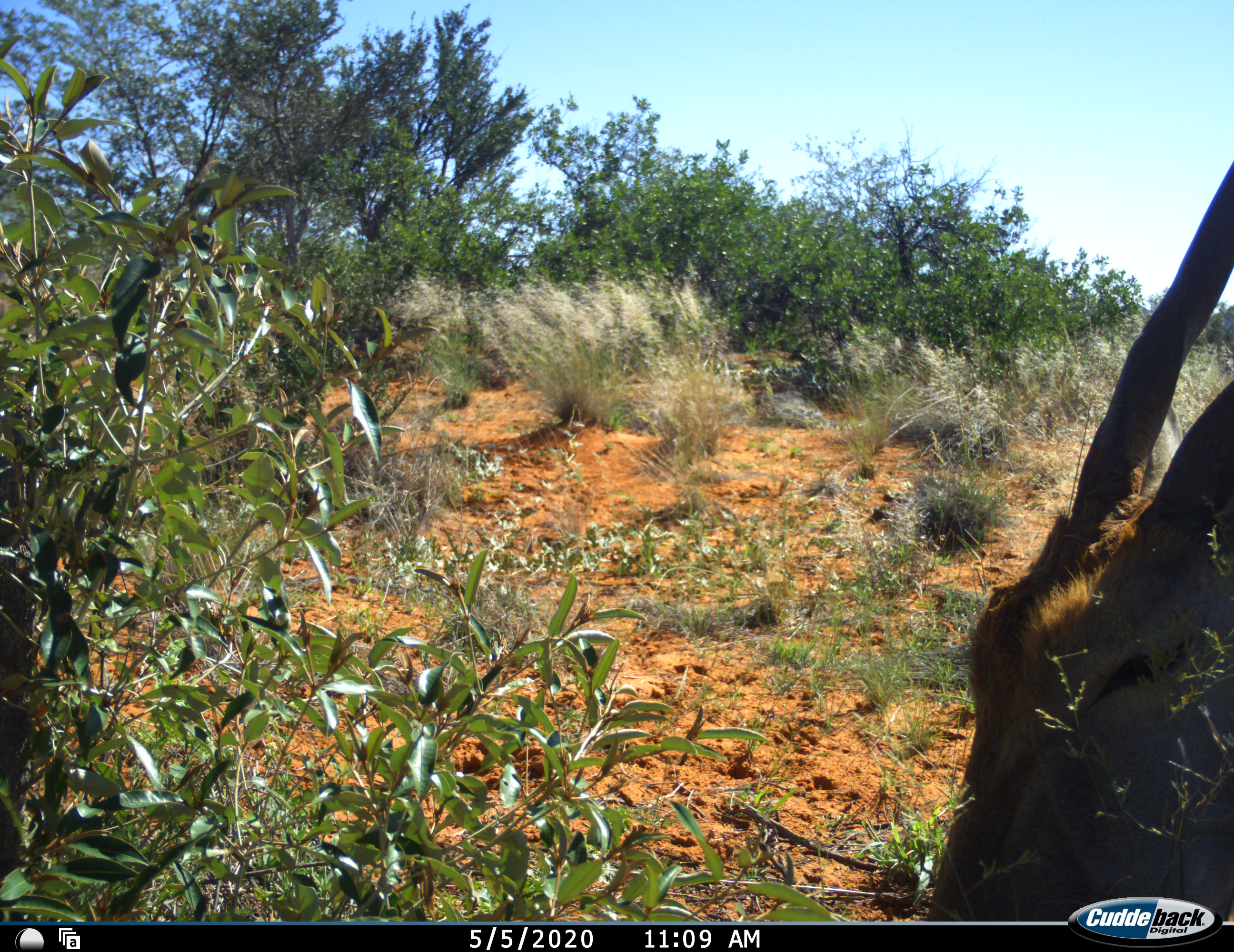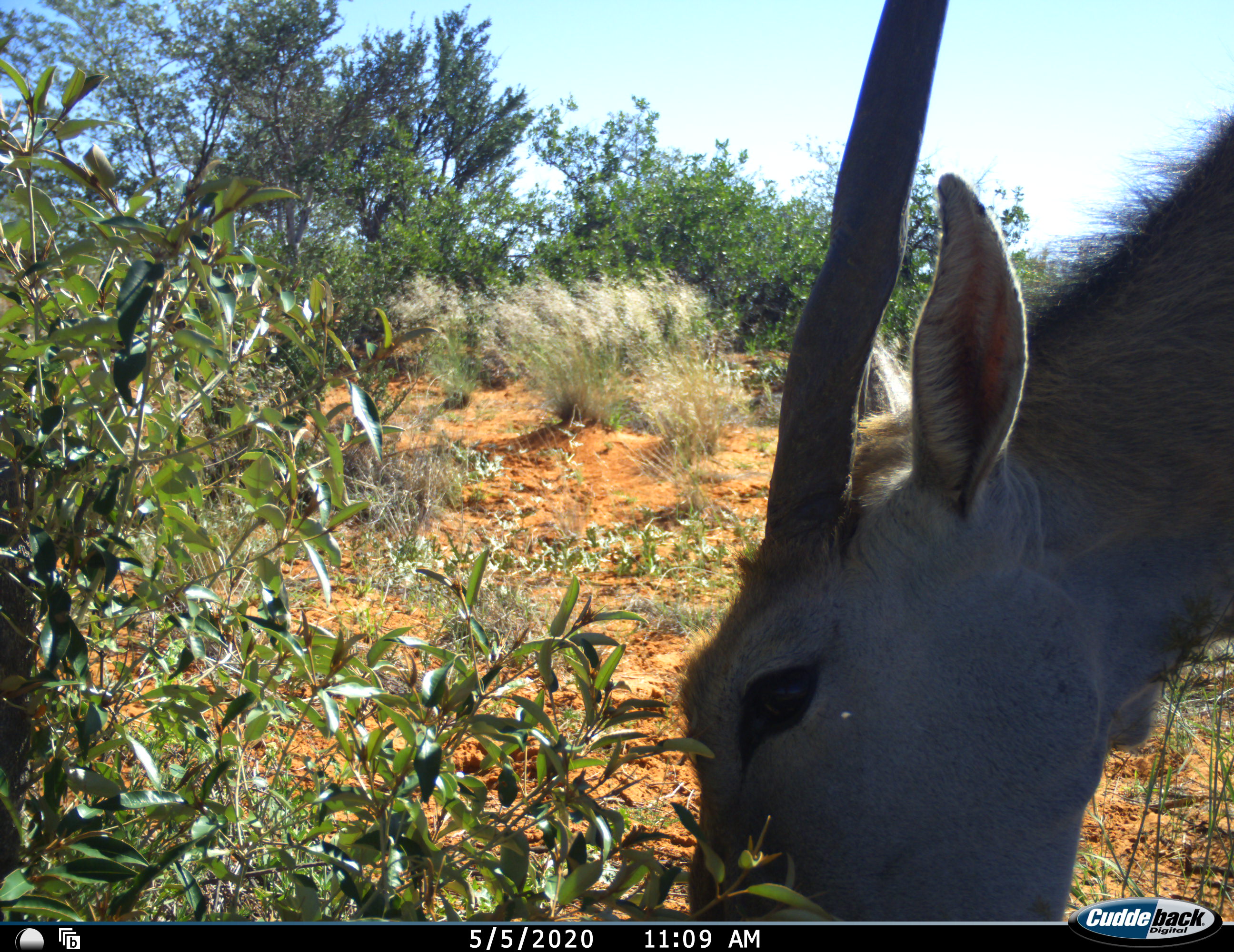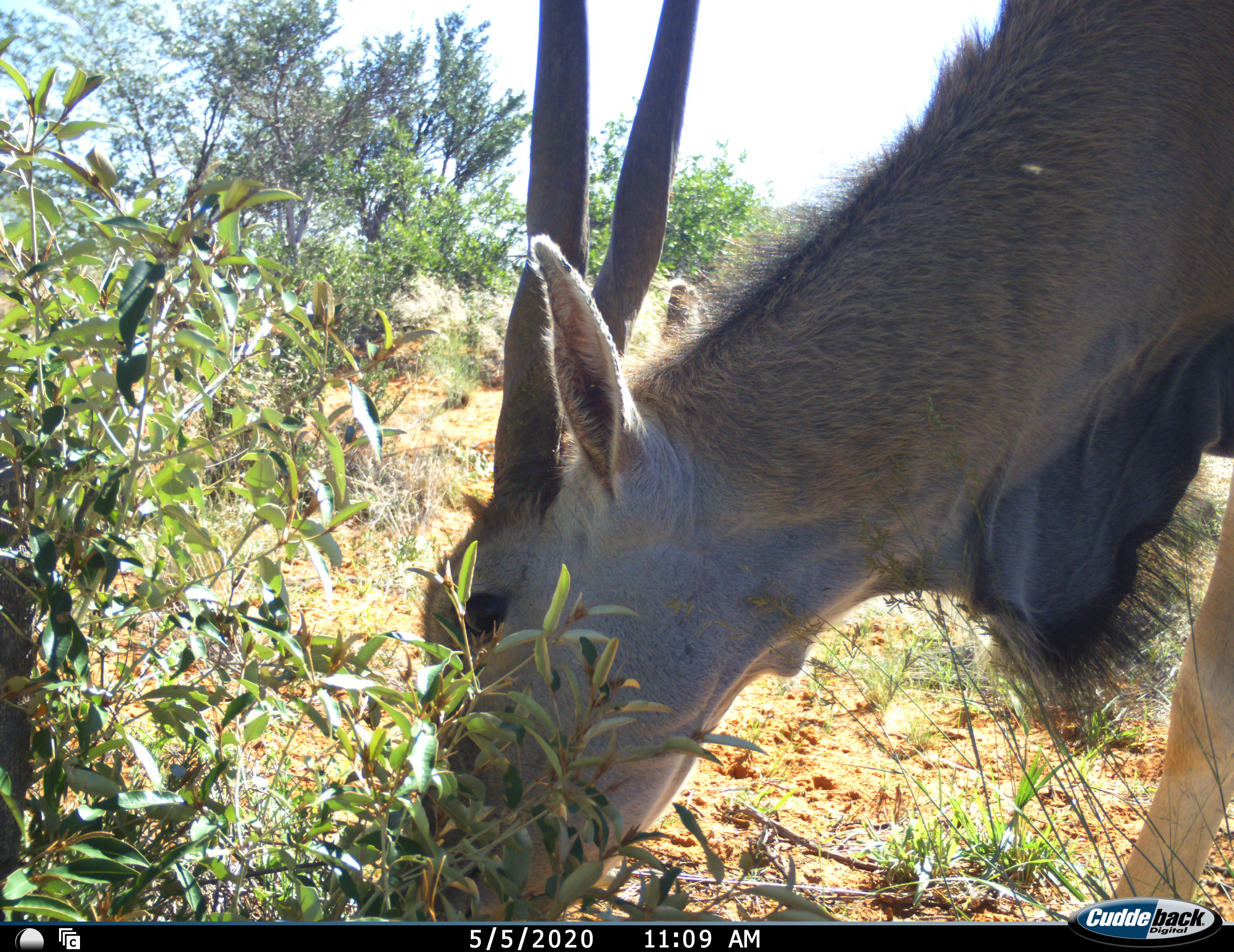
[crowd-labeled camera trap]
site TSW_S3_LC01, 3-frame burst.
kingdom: Animalia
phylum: Chordata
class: Mammalia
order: Artiodactyla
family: Bovidae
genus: Tragelaphus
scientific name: Tragelaphus oryx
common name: eland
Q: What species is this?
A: Eland (Tragelaphus oryx).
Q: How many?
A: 1.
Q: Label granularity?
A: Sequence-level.